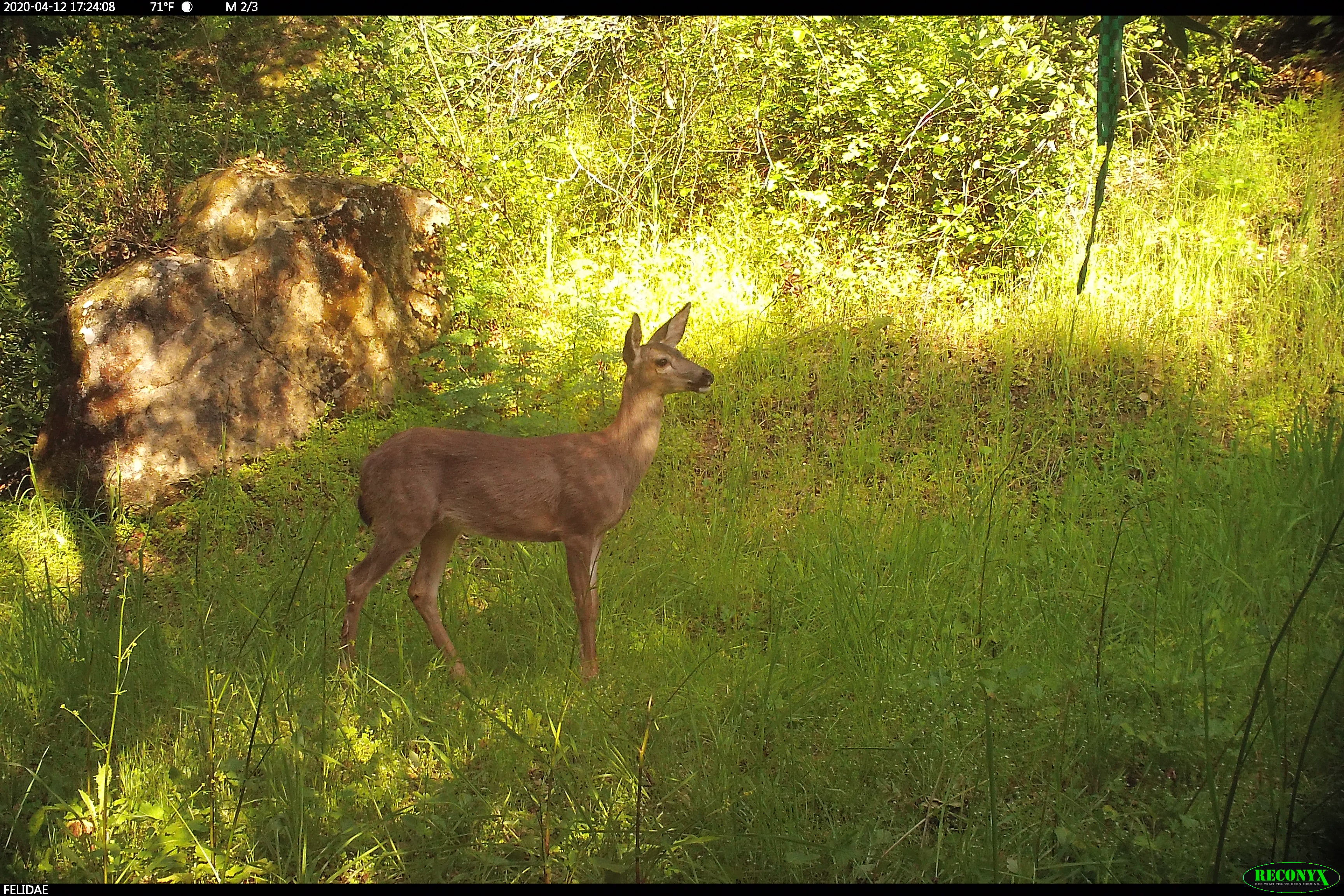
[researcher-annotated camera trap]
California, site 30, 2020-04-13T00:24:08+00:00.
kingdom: Animalia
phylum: Chordata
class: Mammalia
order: Artiodactyla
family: Cervidae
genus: Odocoileus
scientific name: Odocoileus hemionus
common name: mule deer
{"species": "mule deer (Odocoileus hemionus)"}